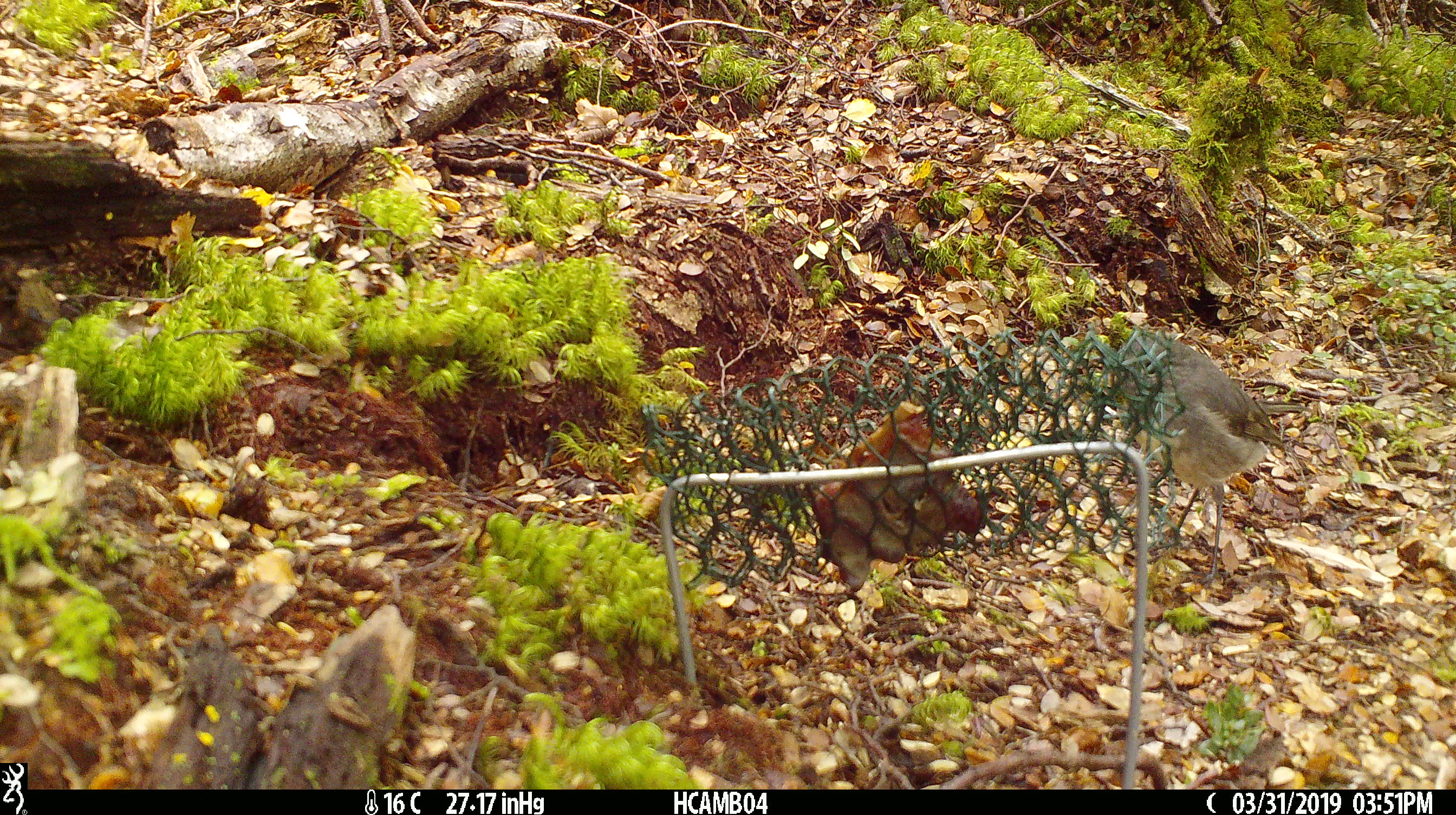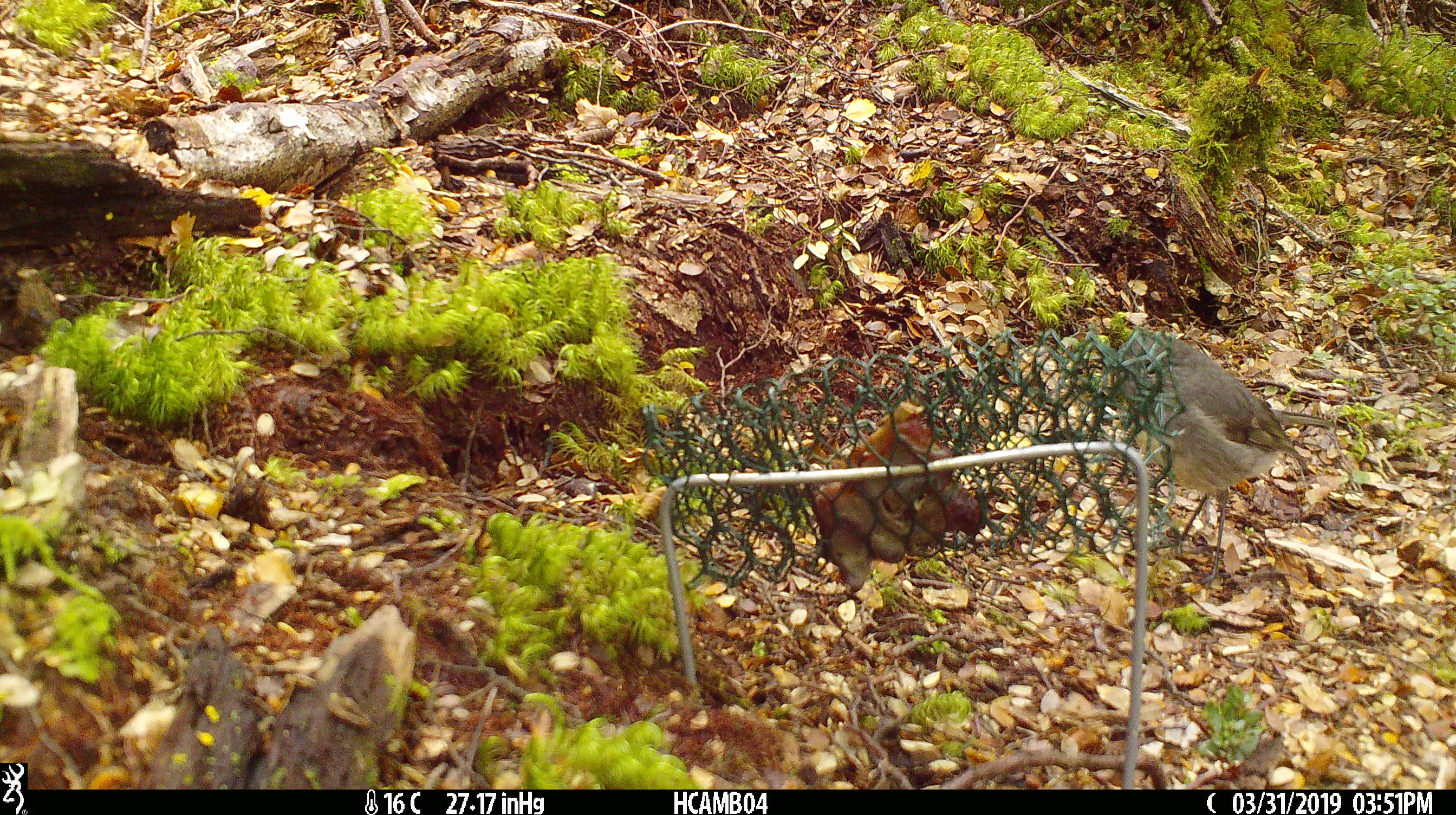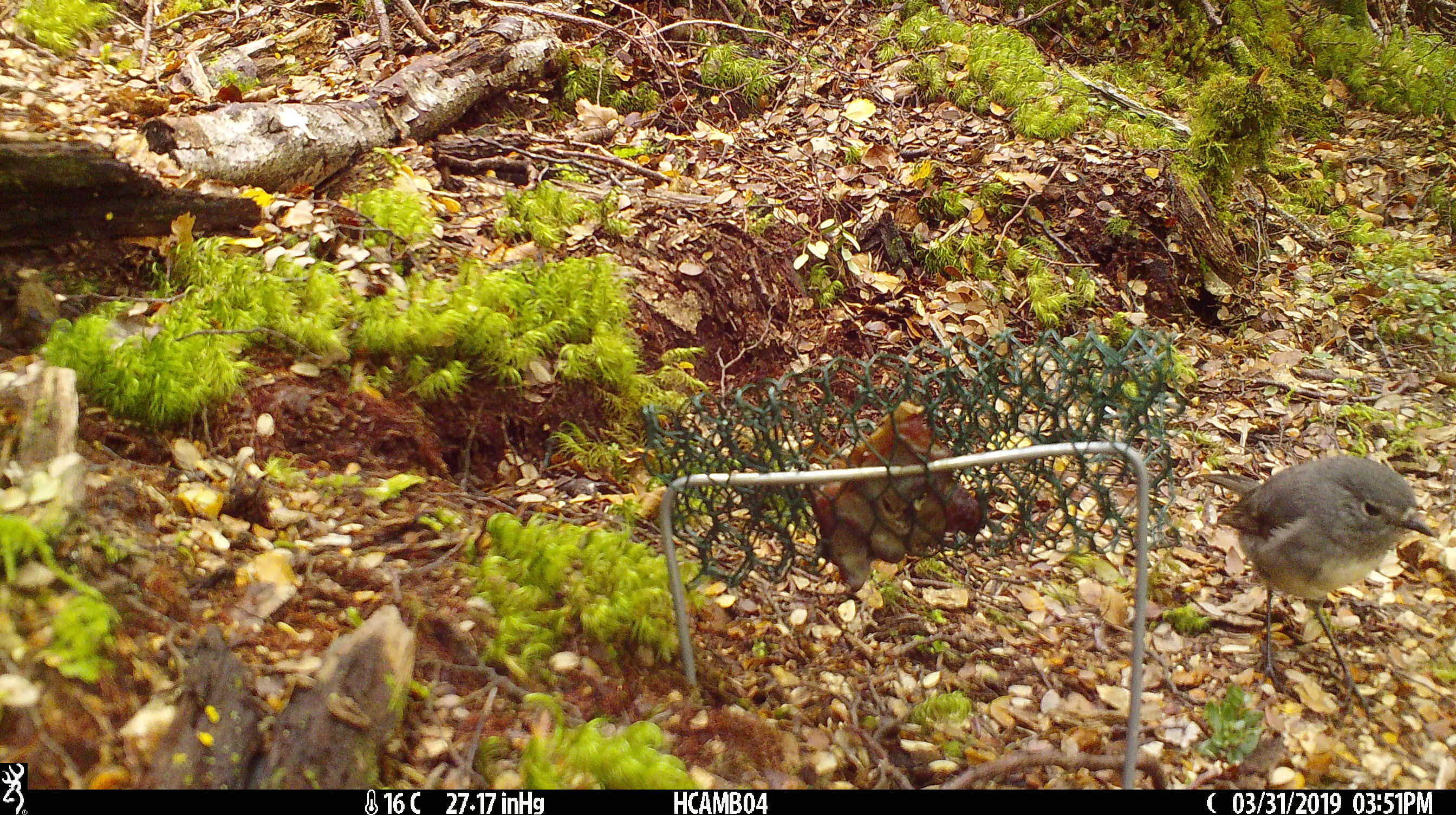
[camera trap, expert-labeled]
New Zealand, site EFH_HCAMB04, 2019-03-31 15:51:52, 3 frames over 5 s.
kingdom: Animalia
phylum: Chordata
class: Aves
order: Passeriformes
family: Petroicidae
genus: Petroica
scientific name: Petroica australis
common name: new zealand robin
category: robin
Robin (new zealand robin) (Petroica australis).